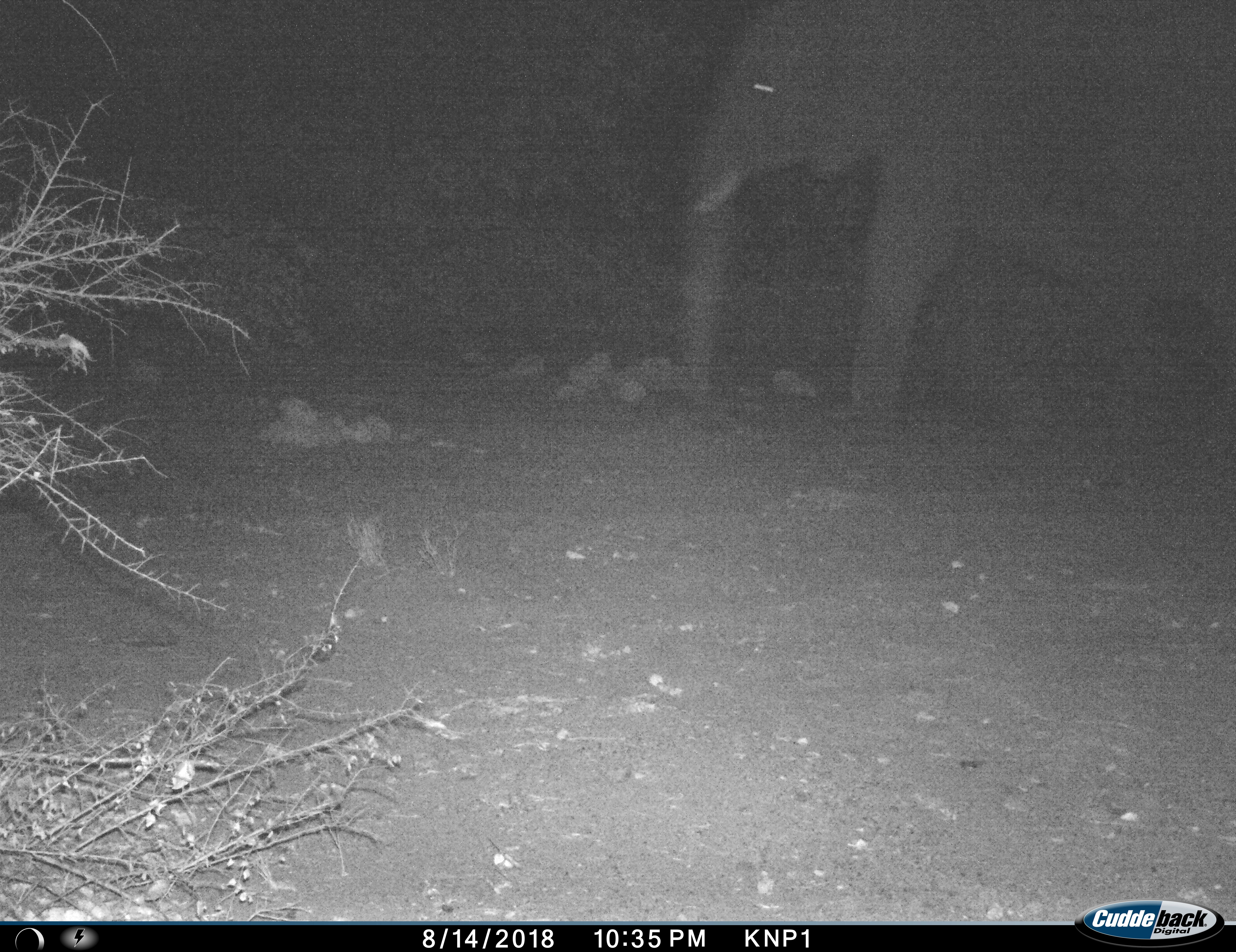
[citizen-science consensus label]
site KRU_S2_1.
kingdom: Animalia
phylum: Chordata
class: Mammalia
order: Proboscidea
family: Elephantidae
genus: Loxodonta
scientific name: Loxodonta africana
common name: african bush elephant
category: elephant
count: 1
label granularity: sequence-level